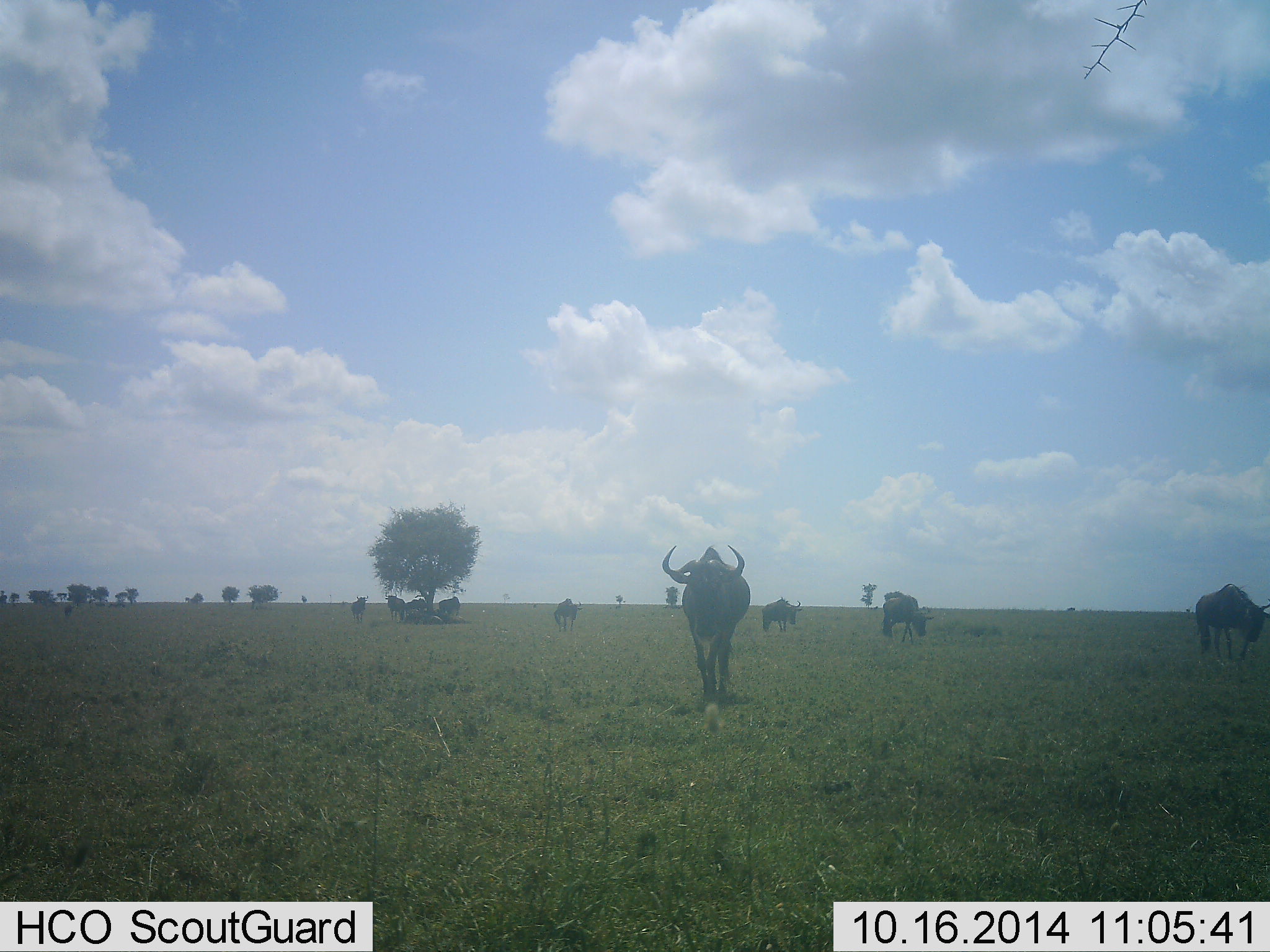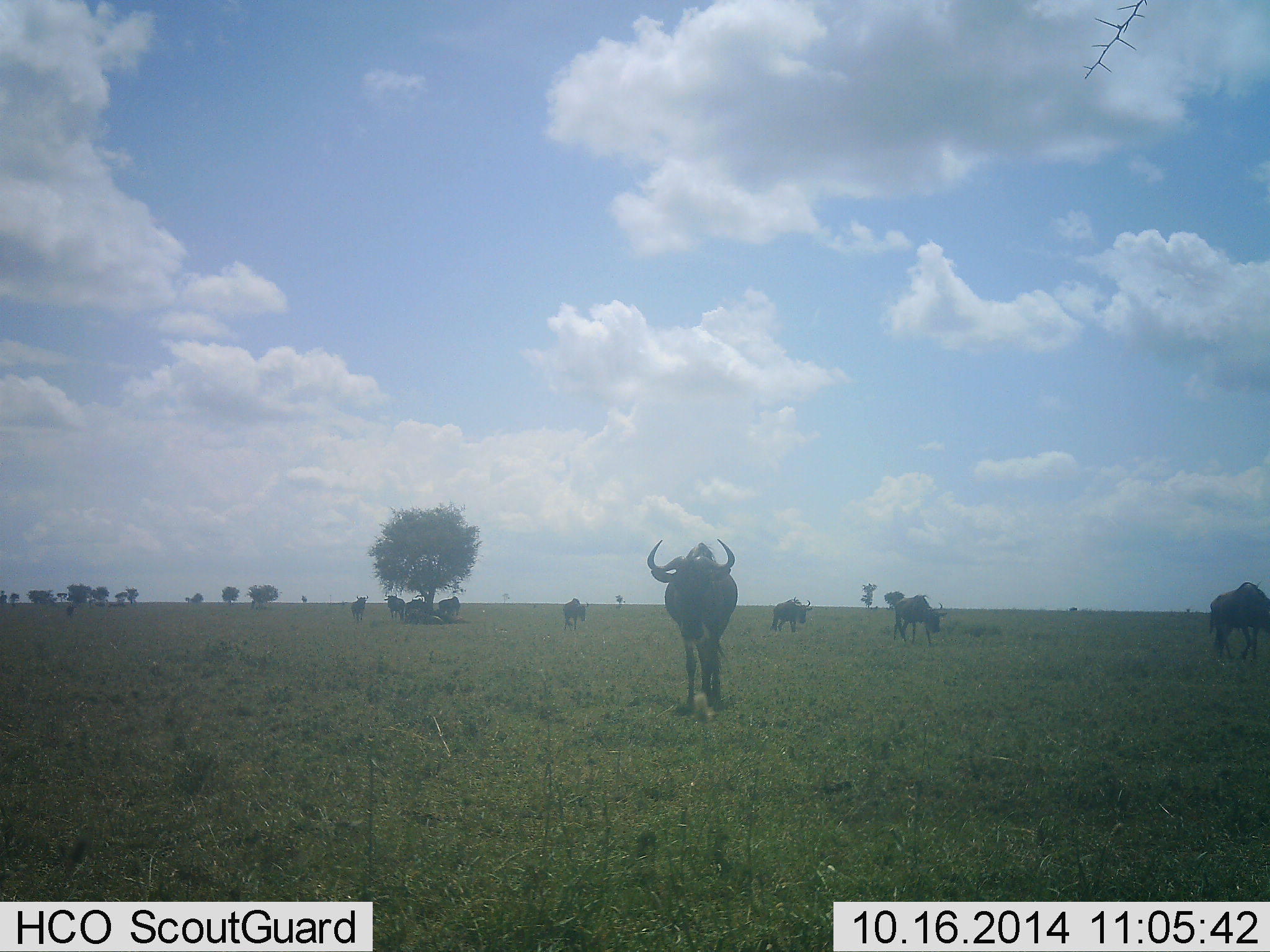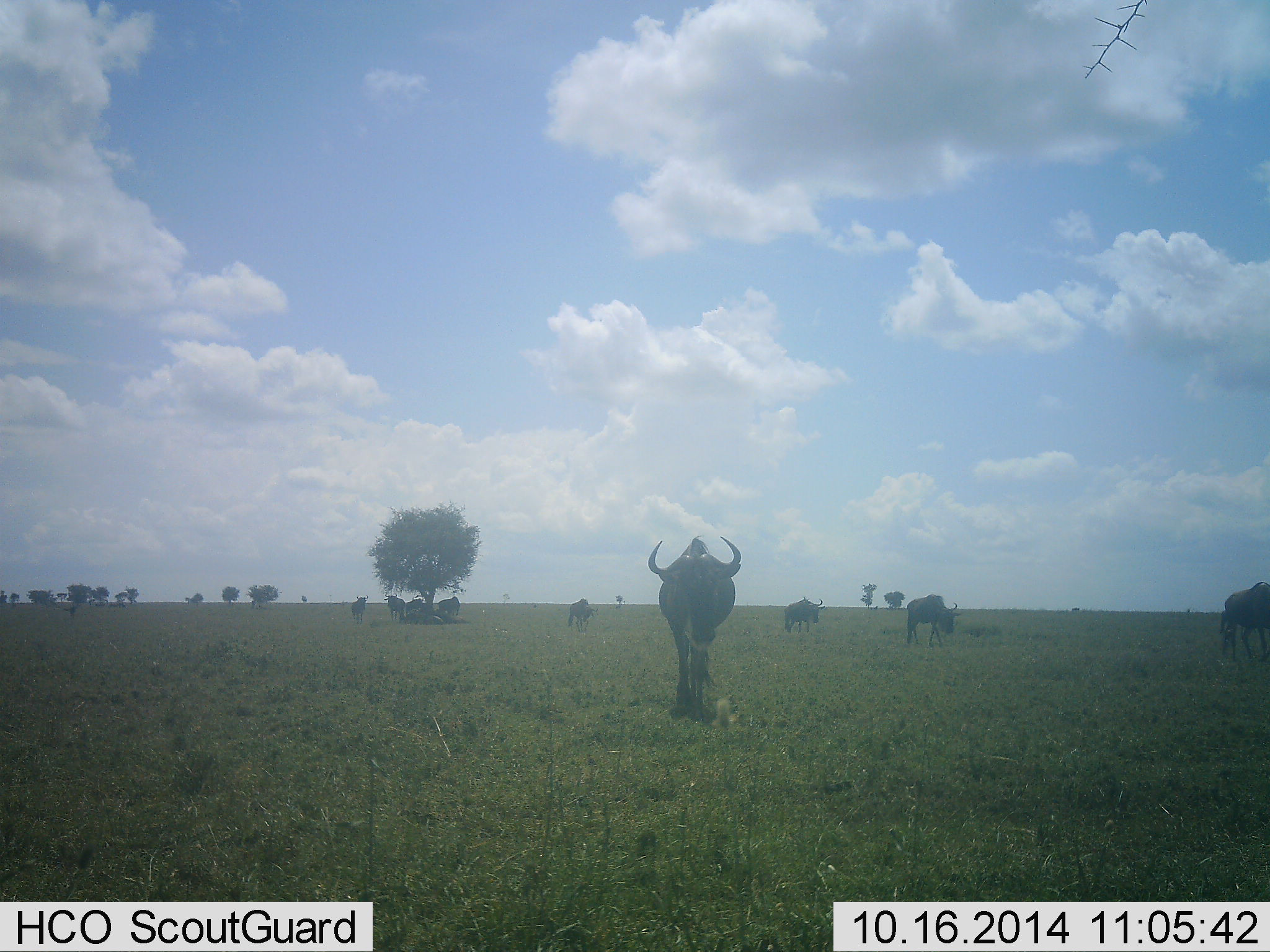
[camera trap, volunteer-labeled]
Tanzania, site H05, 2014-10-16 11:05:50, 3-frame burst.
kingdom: Animalia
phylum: Chordata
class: Mammalia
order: Artiodactyla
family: Bovidae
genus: Connochaetes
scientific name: Connochaetes taurinus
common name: blue wildebeest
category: wildebeest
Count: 10.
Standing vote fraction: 67%.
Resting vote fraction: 25%.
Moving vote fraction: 75%.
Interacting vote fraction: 8%.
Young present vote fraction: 0%.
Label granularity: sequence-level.